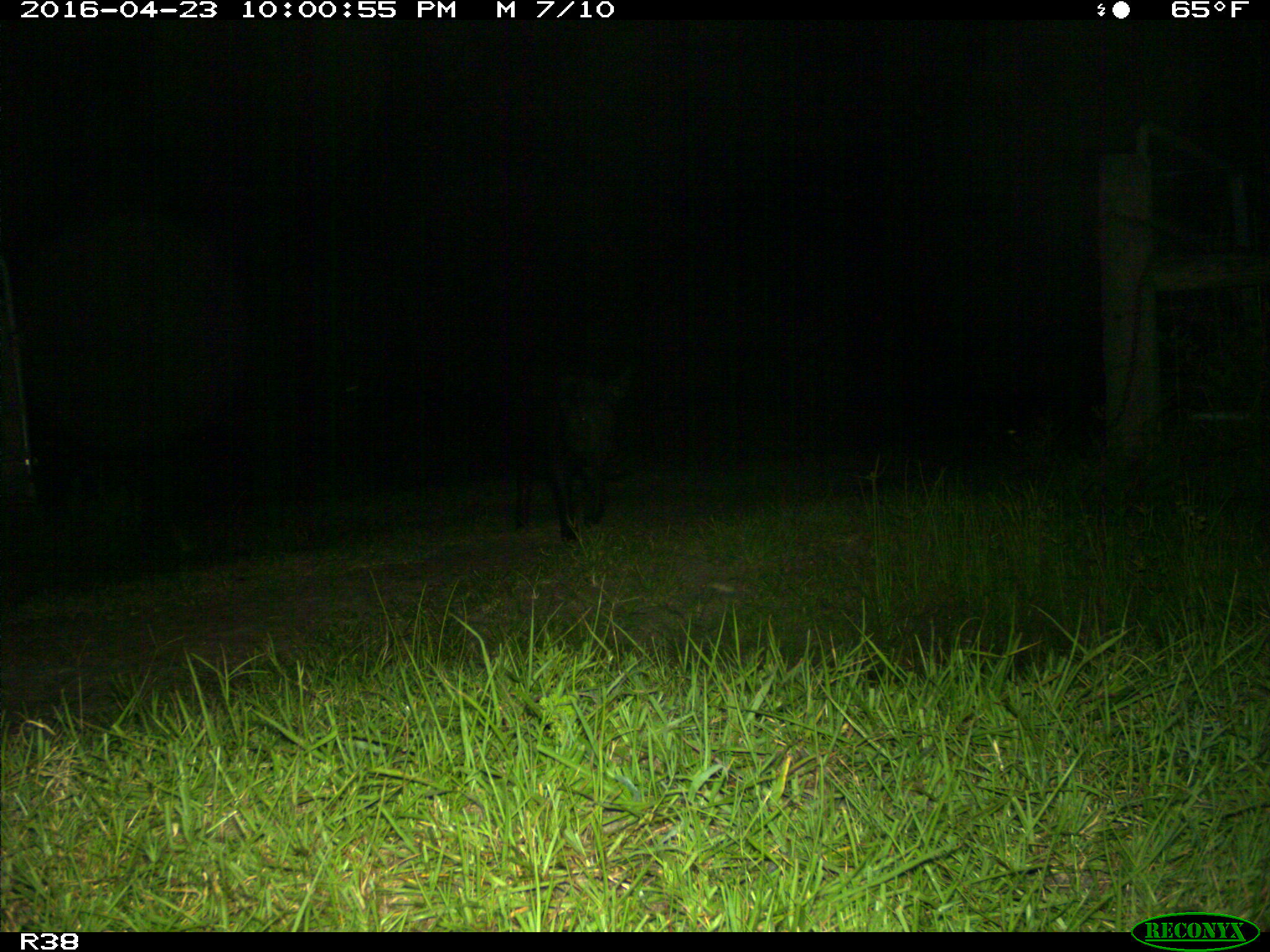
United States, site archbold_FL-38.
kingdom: Animalia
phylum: Chordata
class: Mammalia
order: Artiodactyla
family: Suidae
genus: Sus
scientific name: Sus scrofa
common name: wild boar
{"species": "Sus scrofa (wild boar)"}